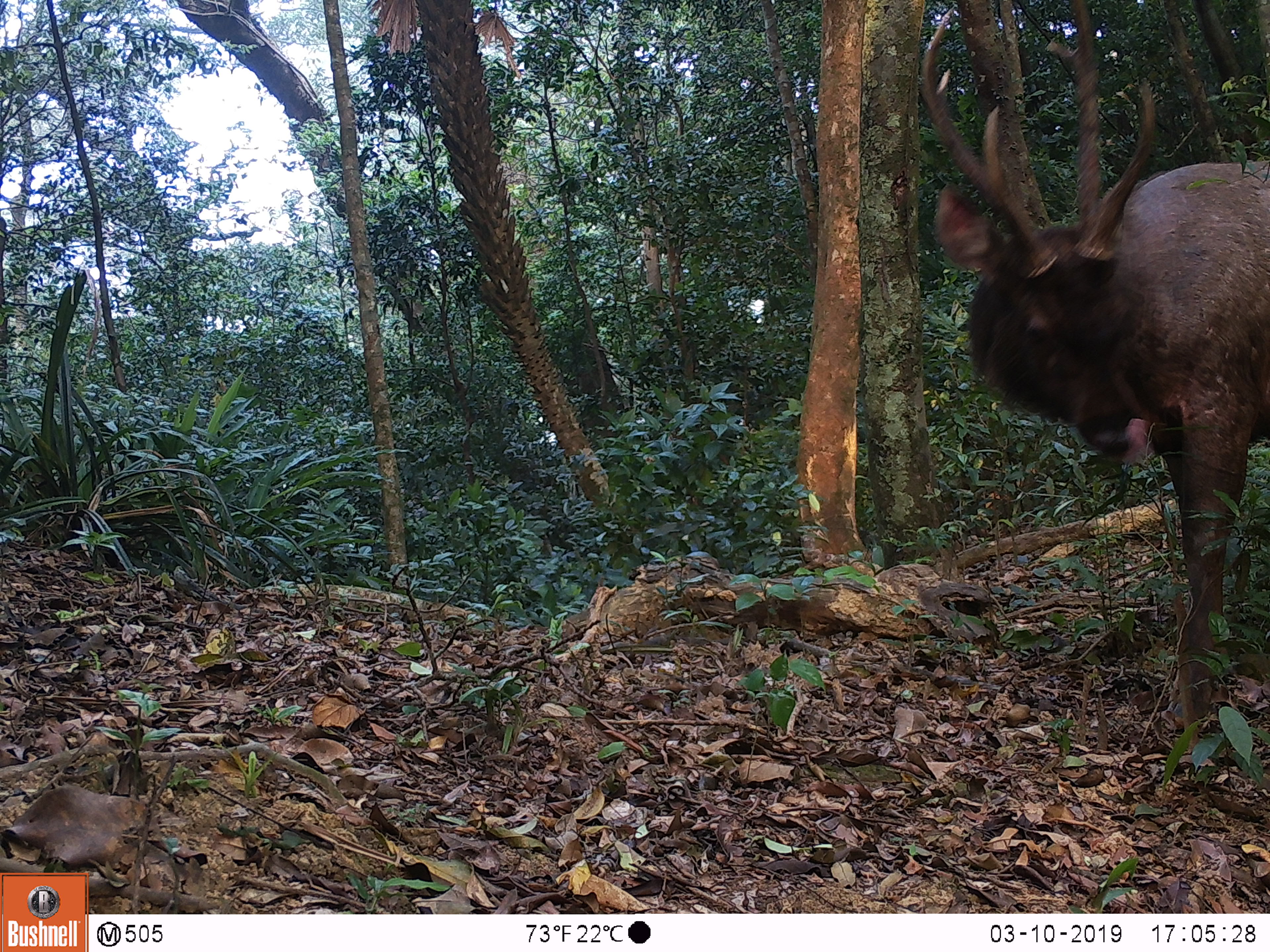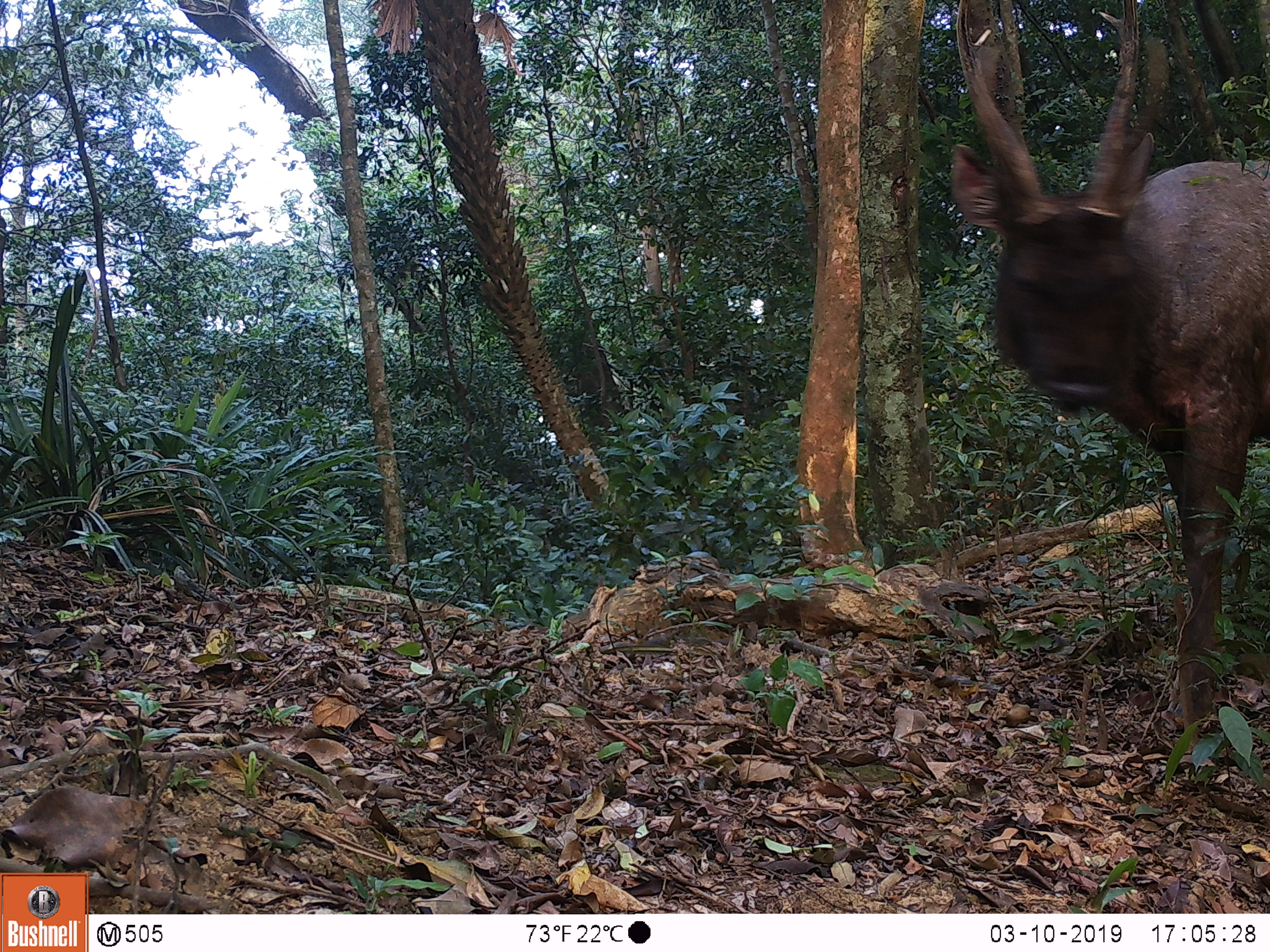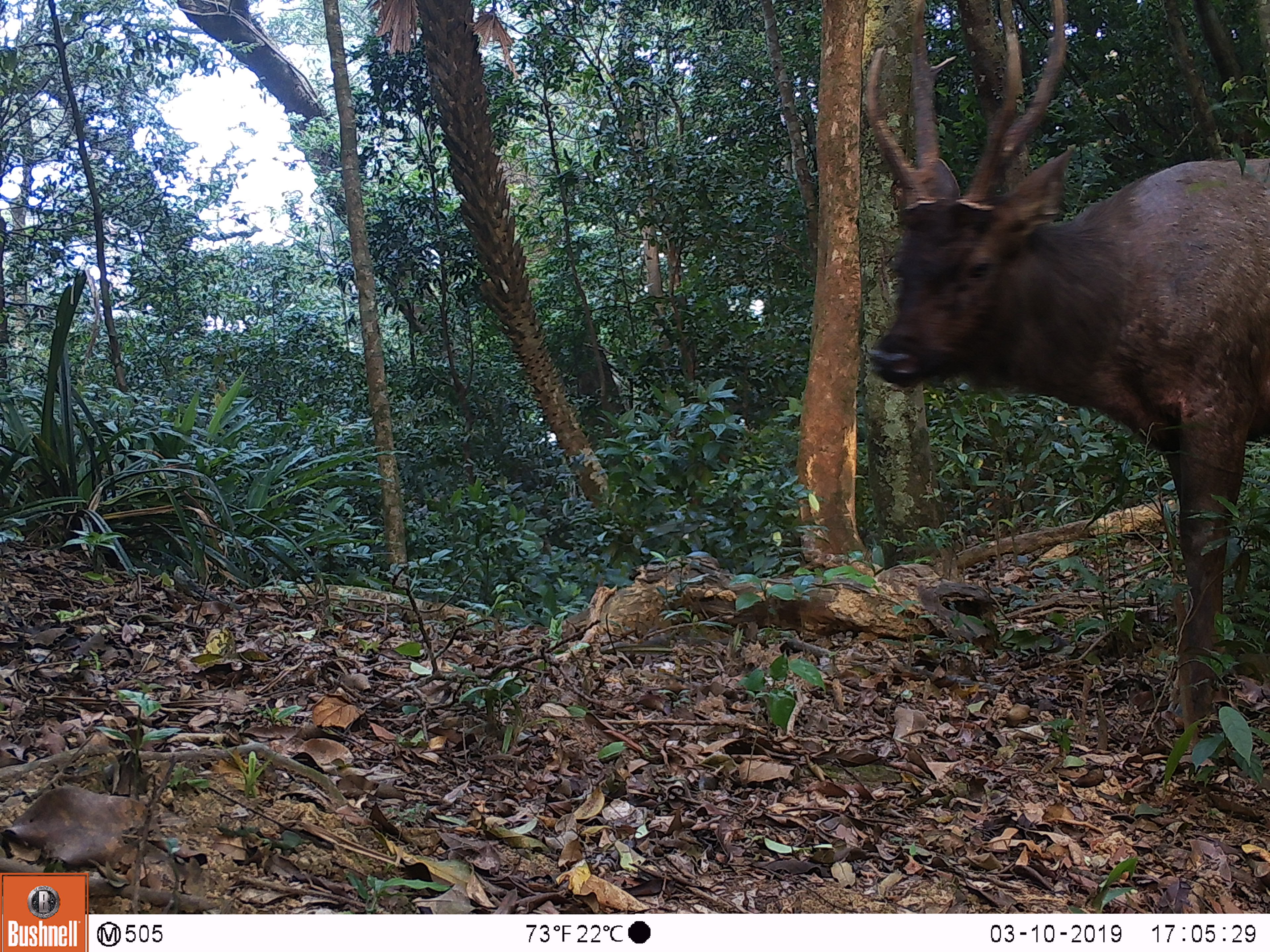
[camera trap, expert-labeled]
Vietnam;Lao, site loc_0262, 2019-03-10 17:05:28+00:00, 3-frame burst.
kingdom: Animalia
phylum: Chordata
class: Mammalia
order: Artiodactyla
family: Cervidae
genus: Rusa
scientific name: Rusa unicolor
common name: sambar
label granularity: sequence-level